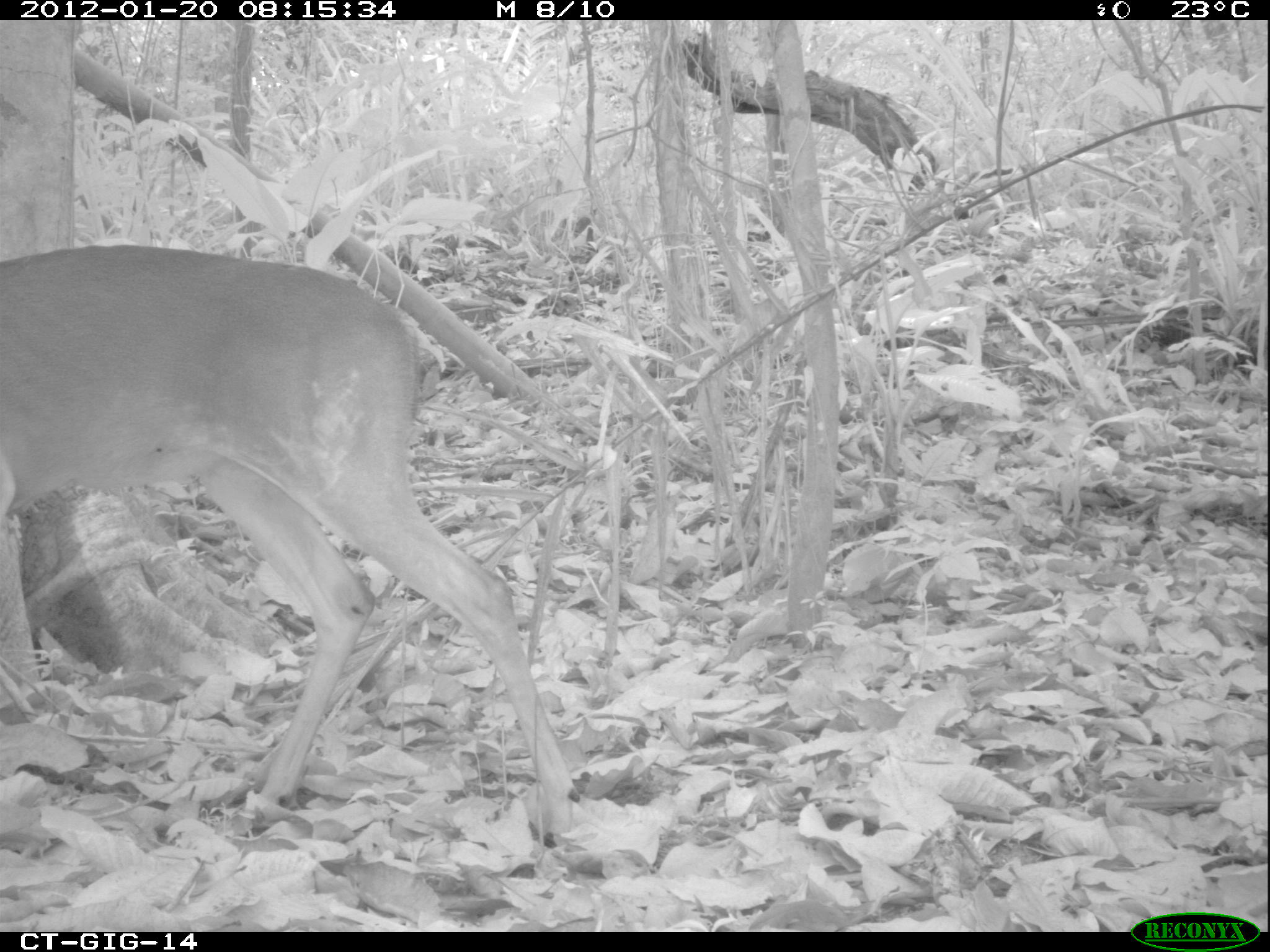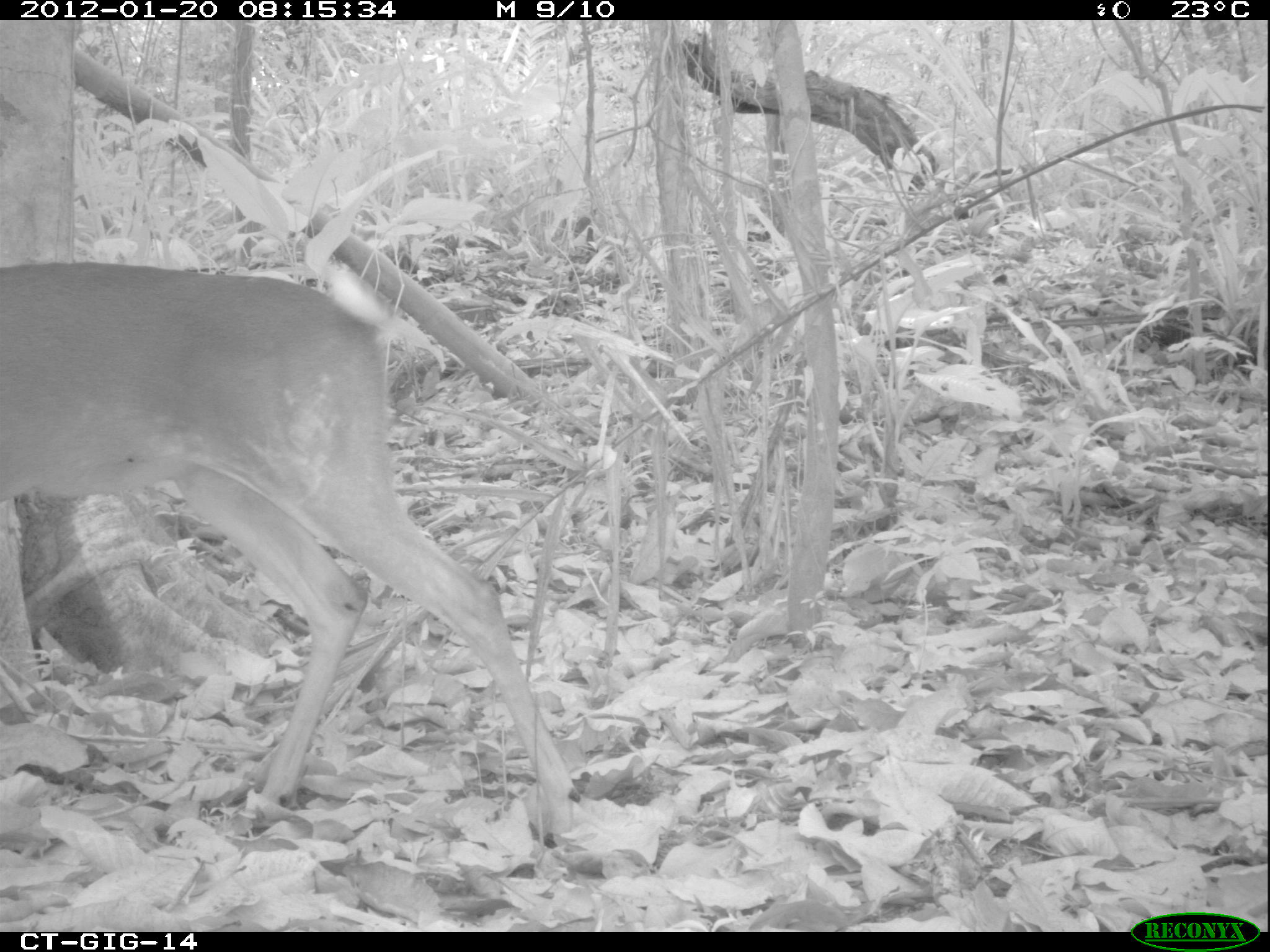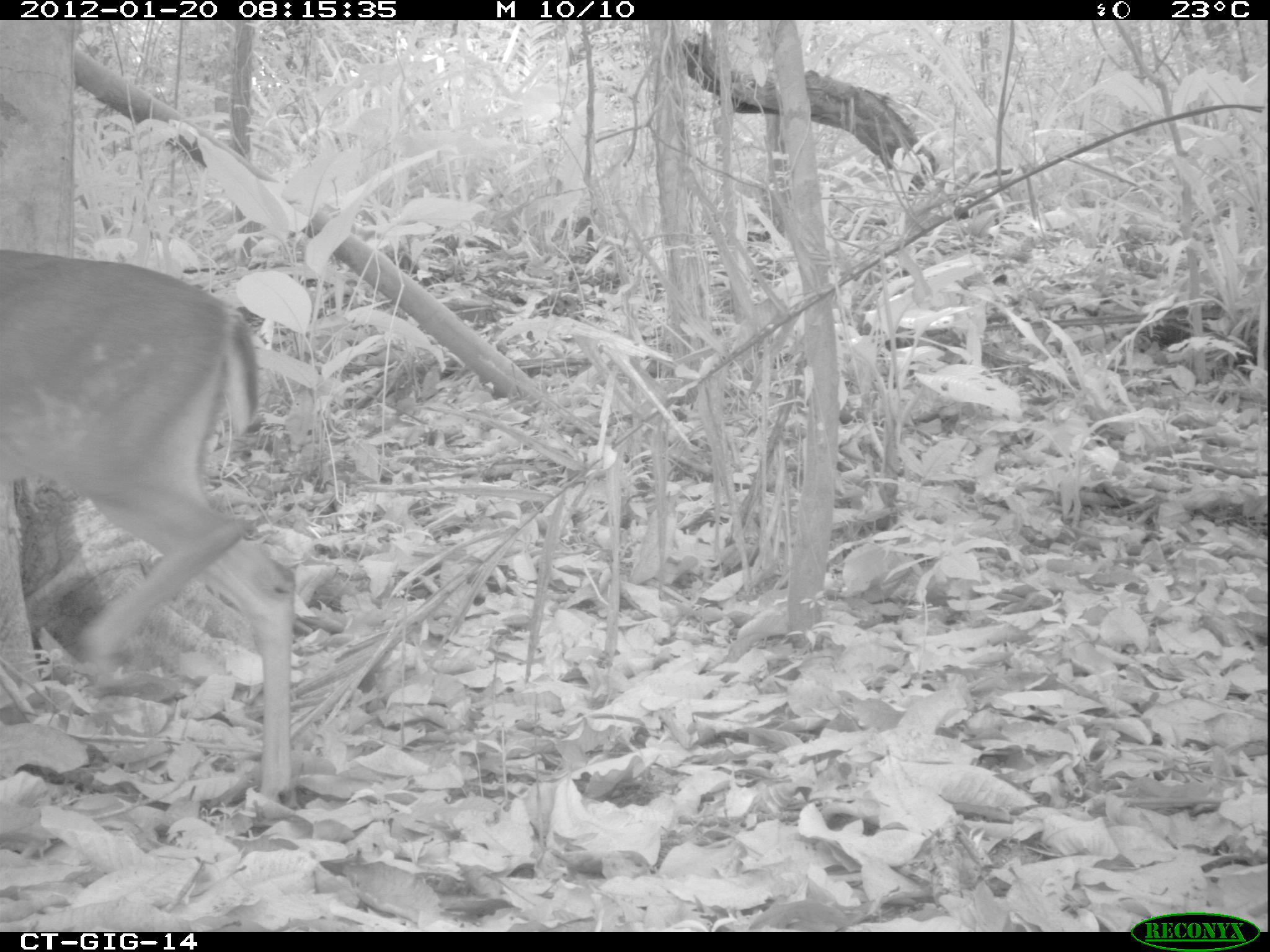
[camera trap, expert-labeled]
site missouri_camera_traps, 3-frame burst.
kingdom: Animalia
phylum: Chordata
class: Mammalia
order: Artiodactyla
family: Cervidae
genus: Odocoileus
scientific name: Odocoileus virginianus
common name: white-tailed deer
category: white tailed deer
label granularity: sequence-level